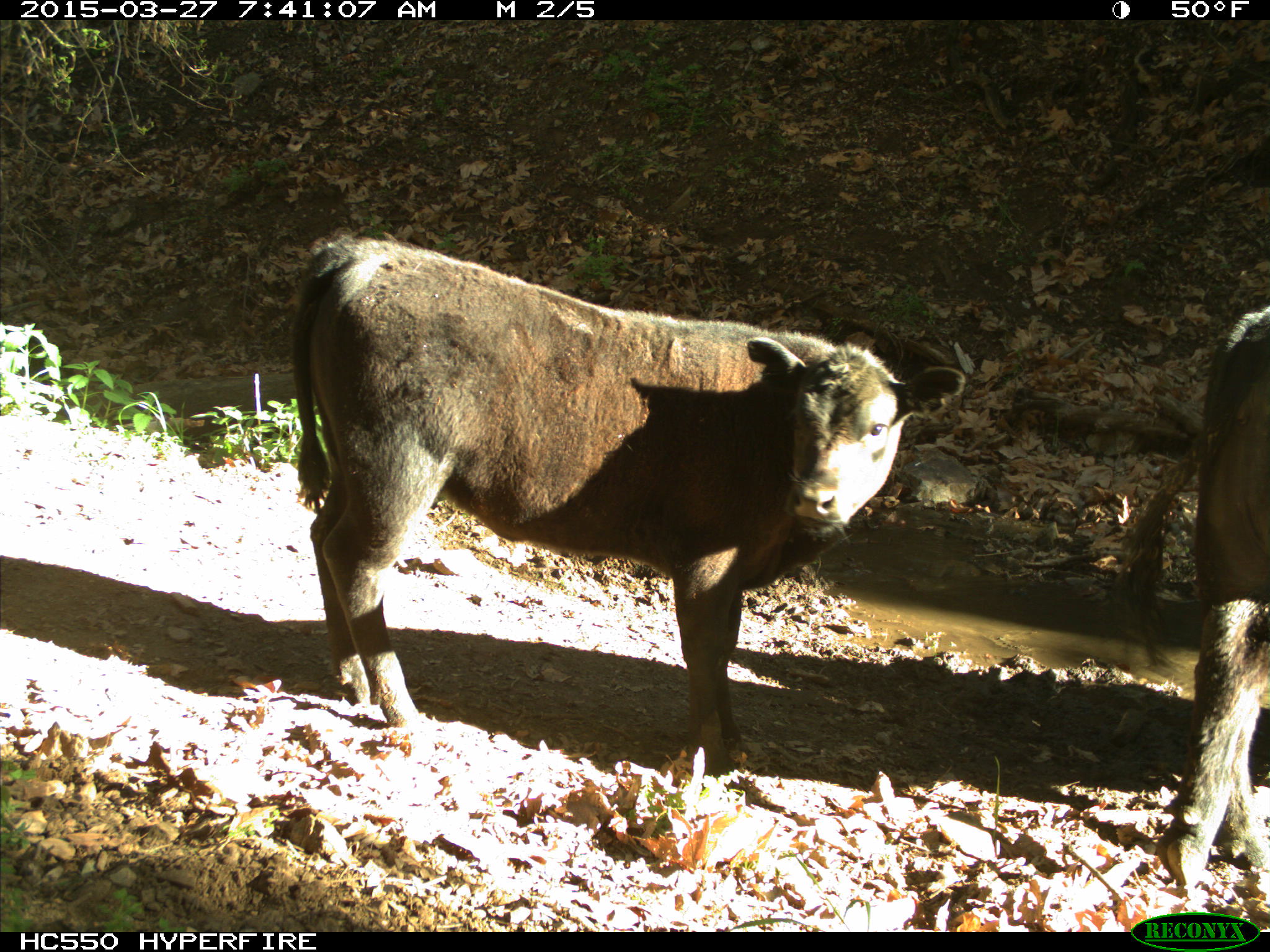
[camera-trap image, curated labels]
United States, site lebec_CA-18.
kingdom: Animalia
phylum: Chordata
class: Mammalia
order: Artiodactyla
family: Bovidae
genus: Bos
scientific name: Bos taurus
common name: domestic cow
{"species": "Bos taurus (domestic cow)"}